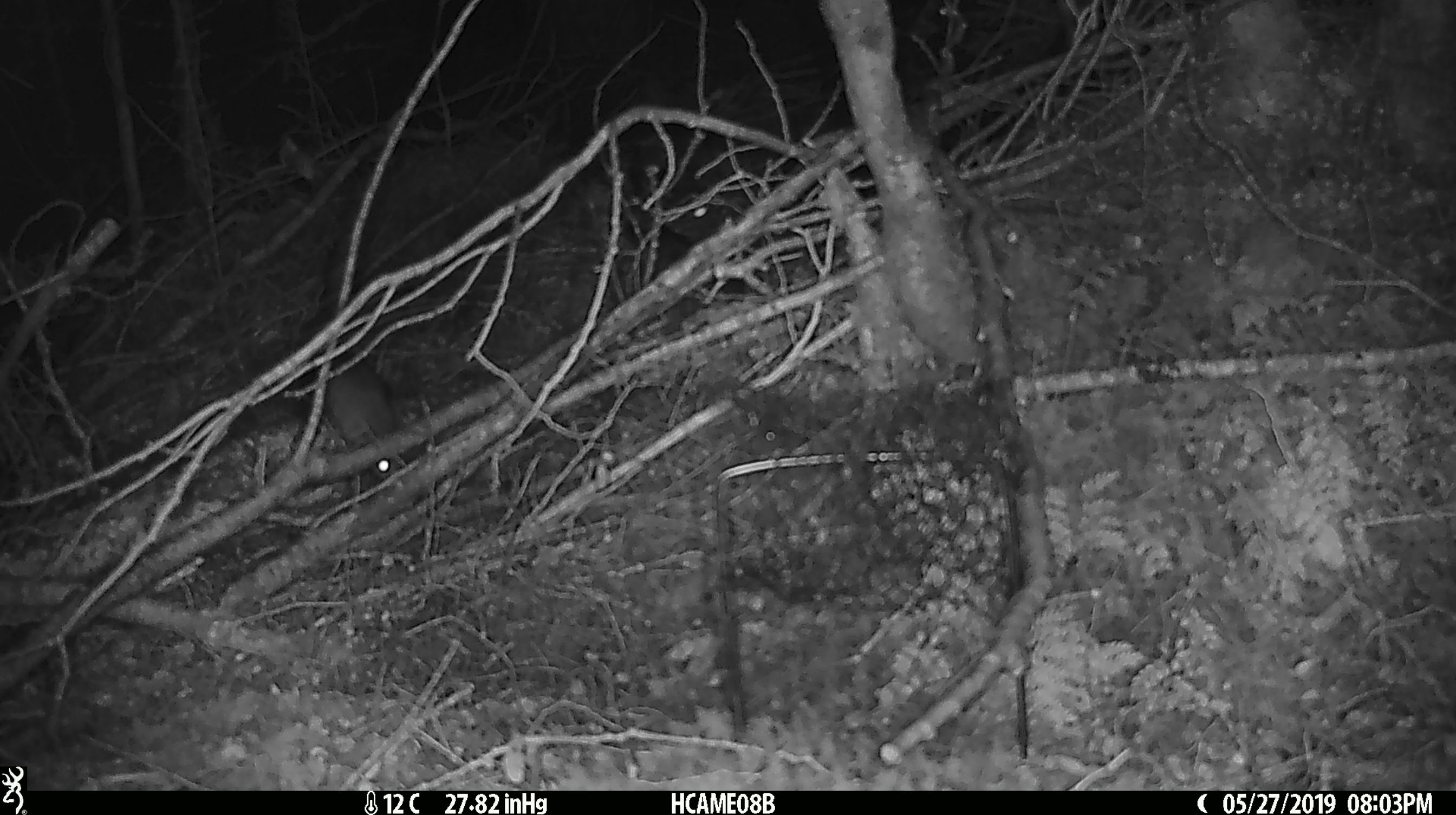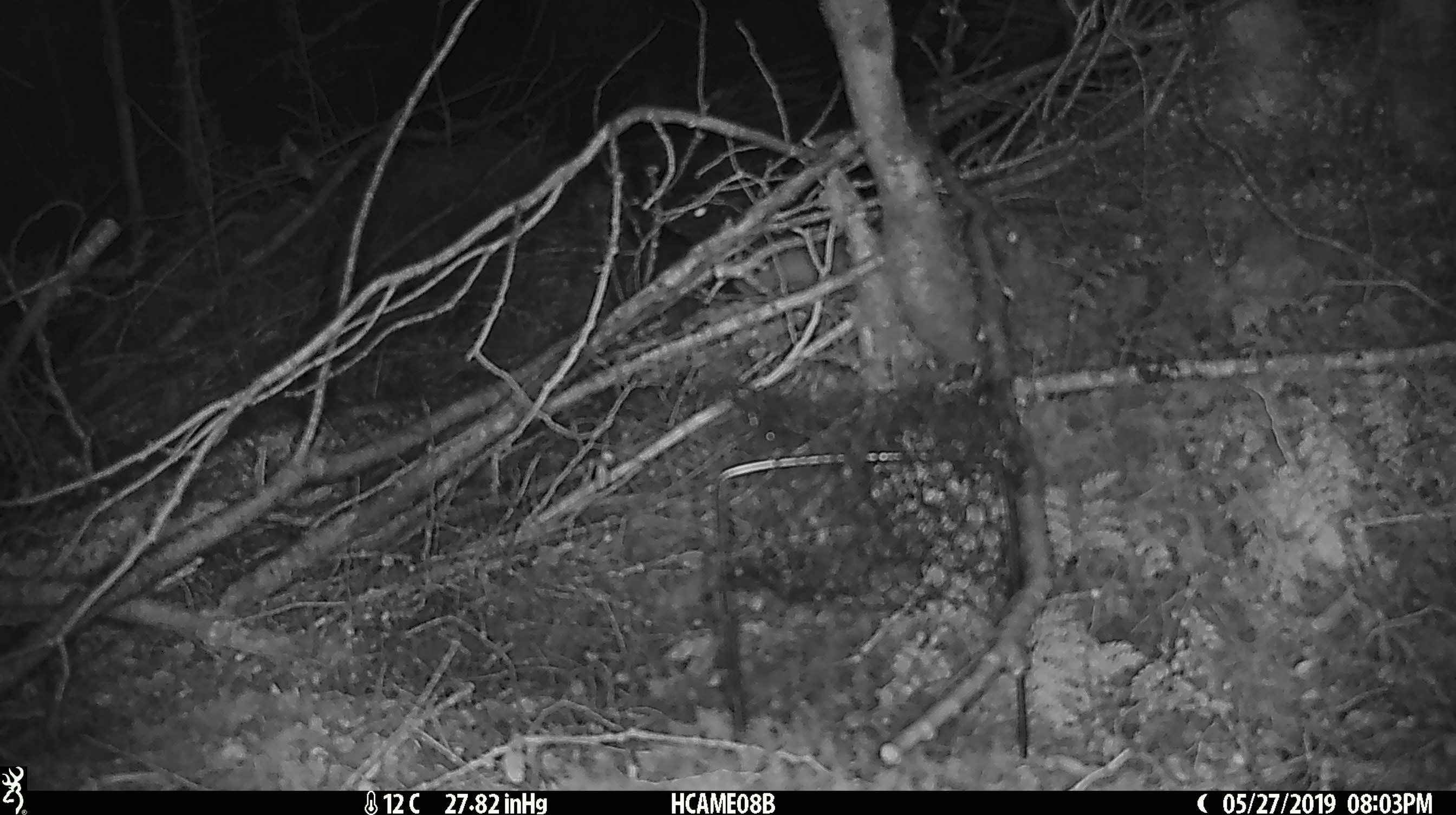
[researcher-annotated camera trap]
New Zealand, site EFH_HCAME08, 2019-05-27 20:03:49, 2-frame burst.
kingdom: Animalia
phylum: Chordata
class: Mammalia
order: Rodentia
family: Muridae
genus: Rattus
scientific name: Rattus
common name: rat